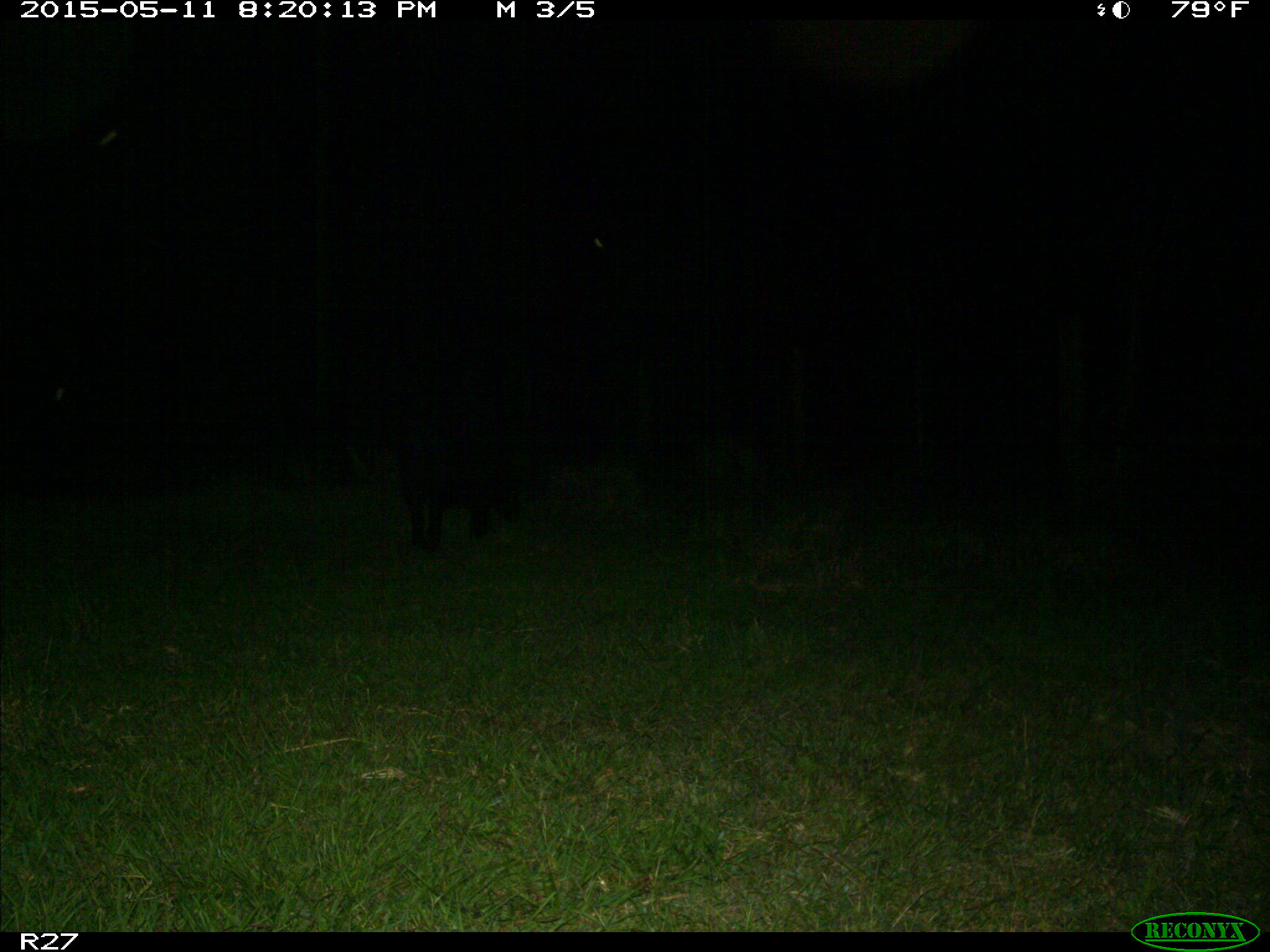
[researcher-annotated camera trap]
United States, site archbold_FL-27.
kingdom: Animalia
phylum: Chordata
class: Mammalia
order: Artiodactyla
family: Suidae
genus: Sus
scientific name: Sus scrofa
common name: wild boar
Sus scrofa (wild boar).